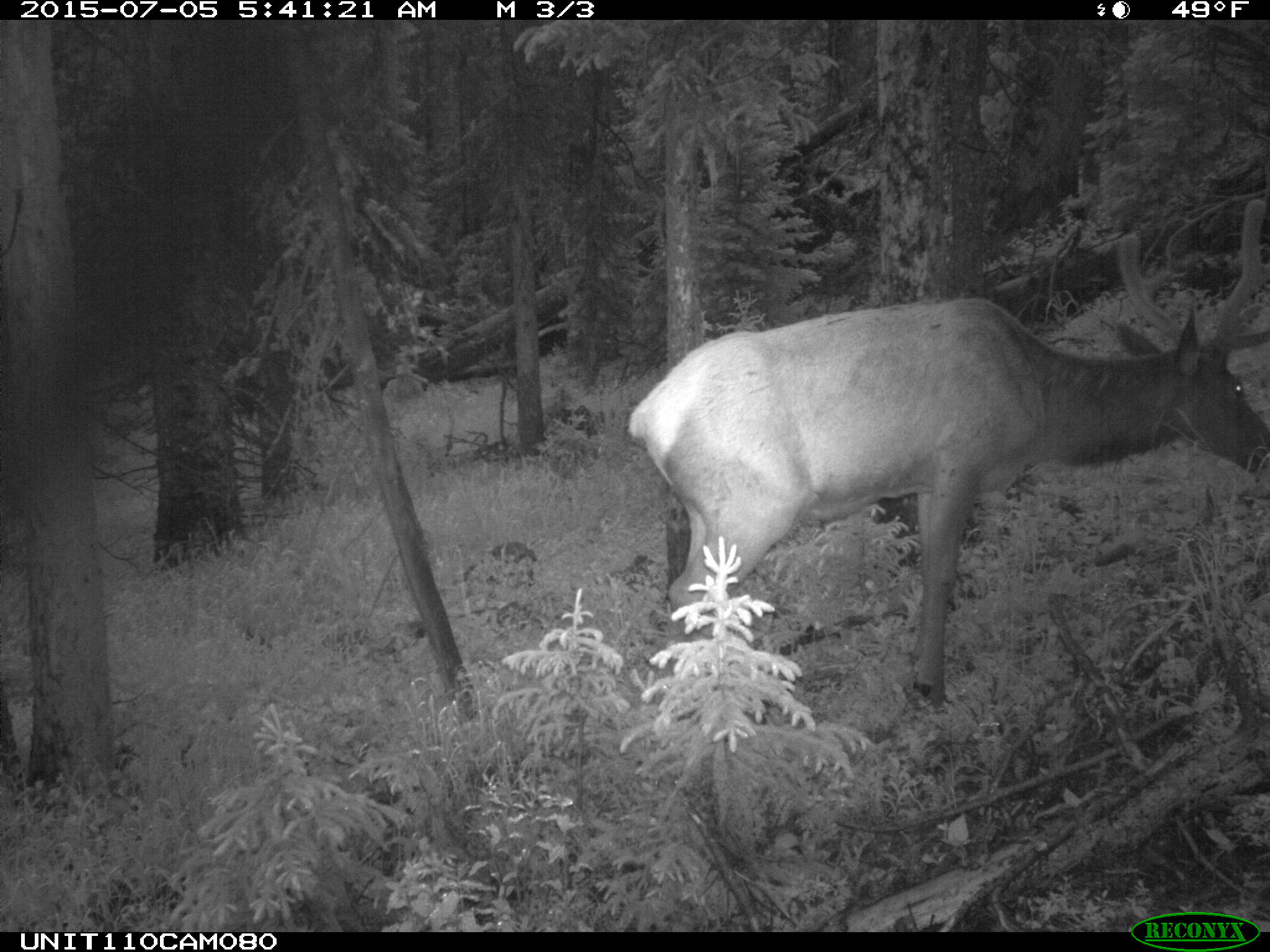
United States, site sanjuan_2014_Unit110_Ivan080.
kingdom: Animalia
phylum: Chordata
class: Mammalia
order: Artiodactyla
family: Cervidae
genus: Cervus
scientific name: Cervus elaphus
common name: red deer